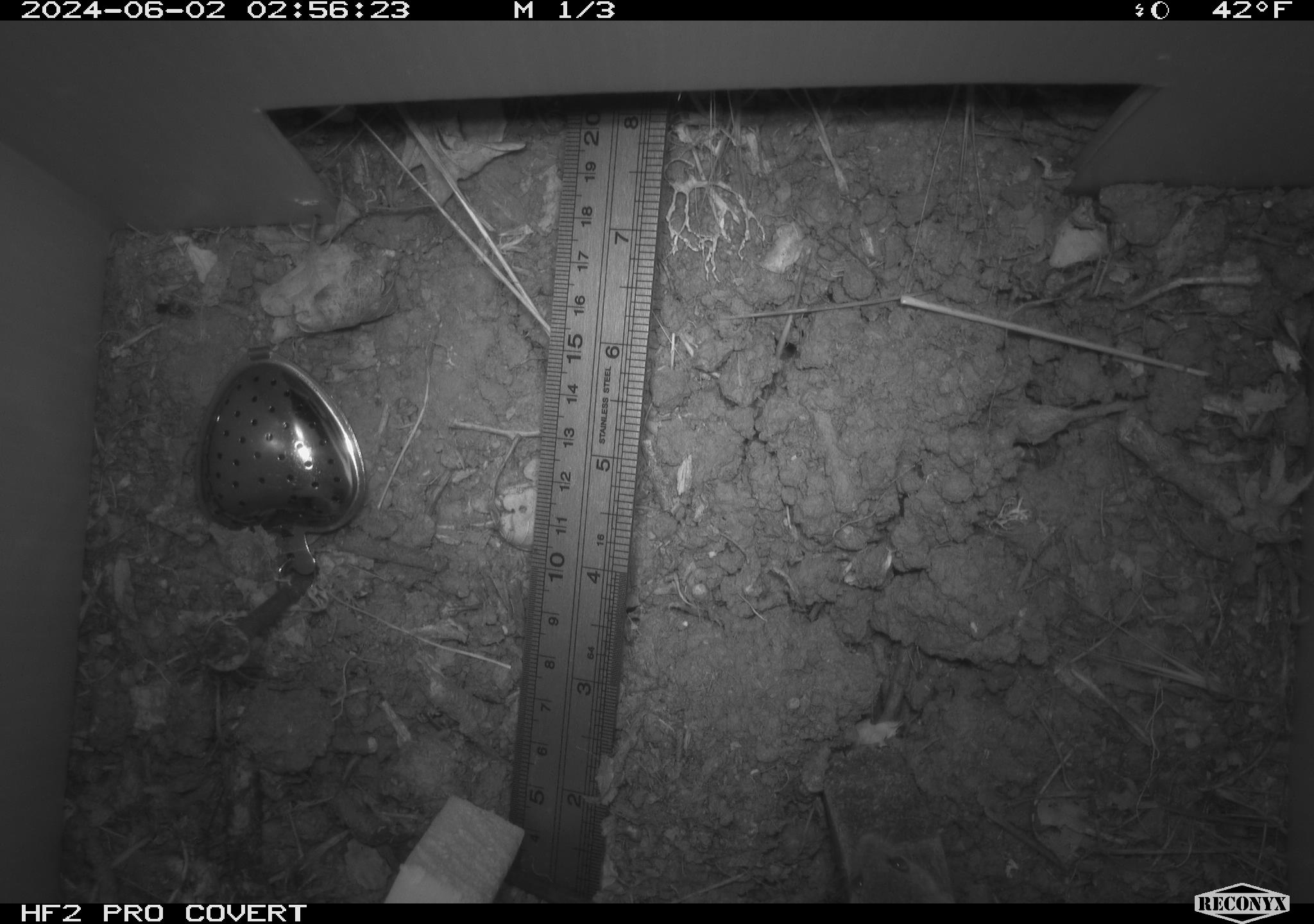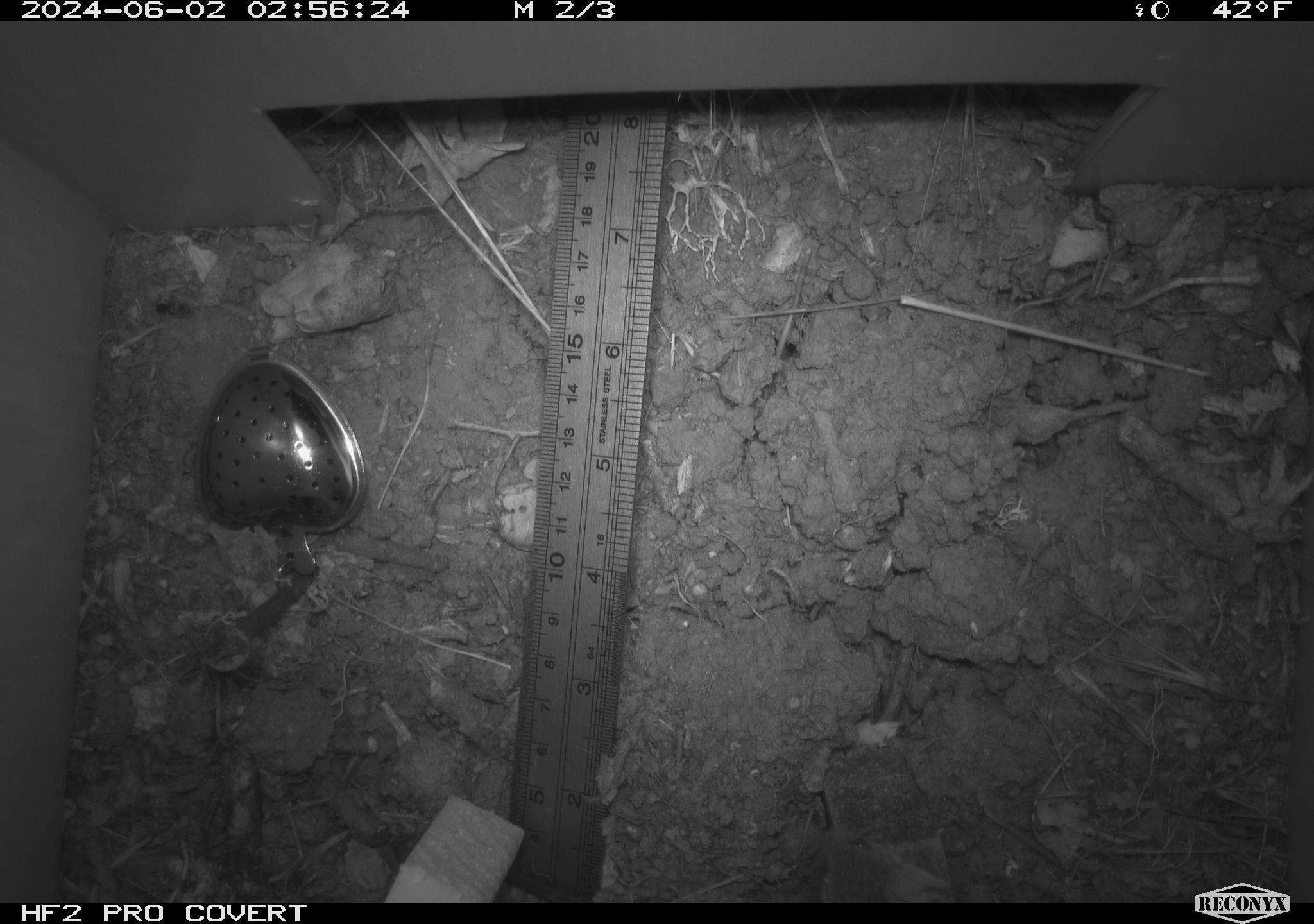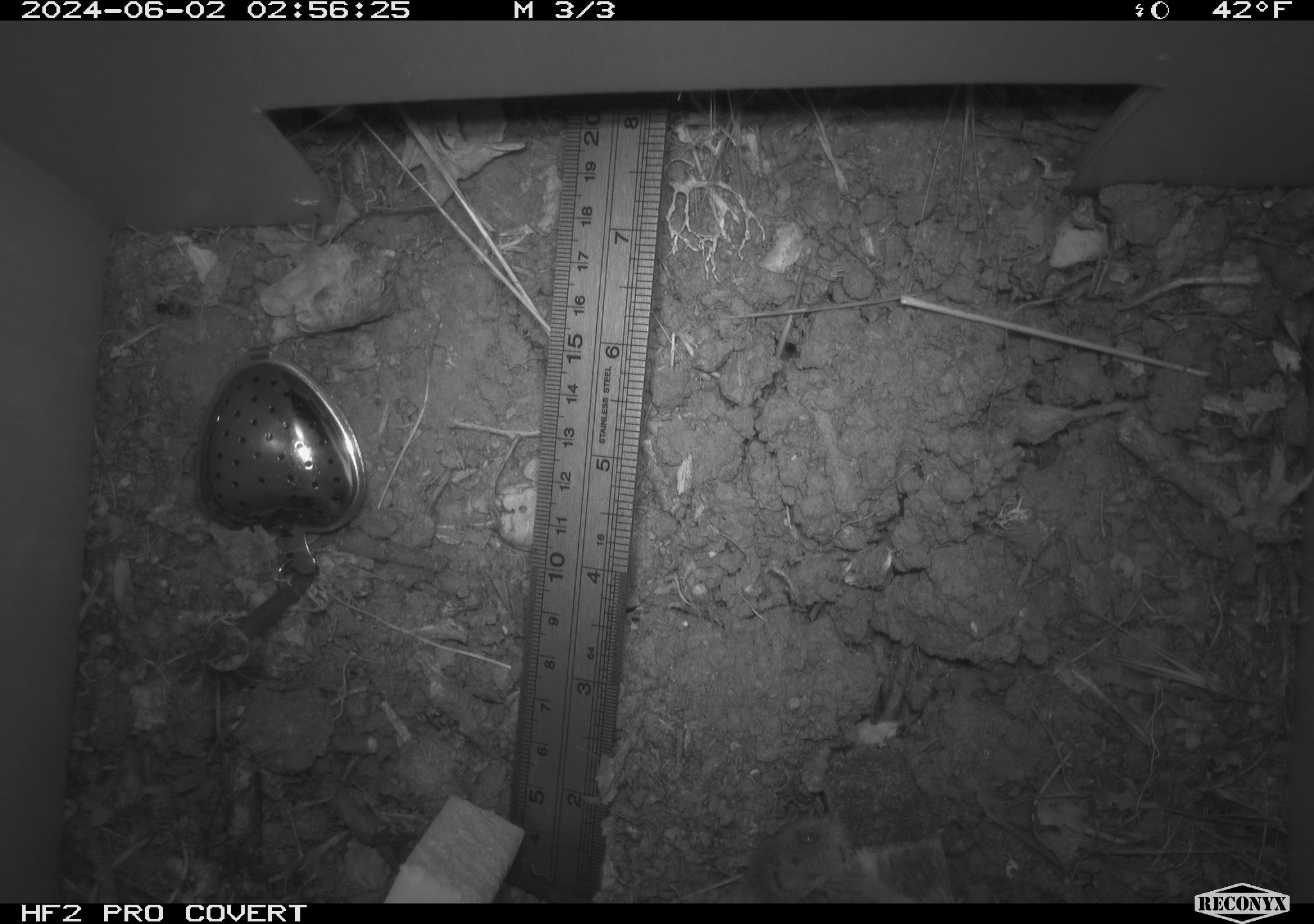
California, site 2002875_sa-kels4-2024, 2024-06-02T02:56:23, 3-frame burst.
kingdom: Animalia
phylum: Chordata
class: Mammalia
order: Rodentia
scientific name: Rodentia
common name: rodent